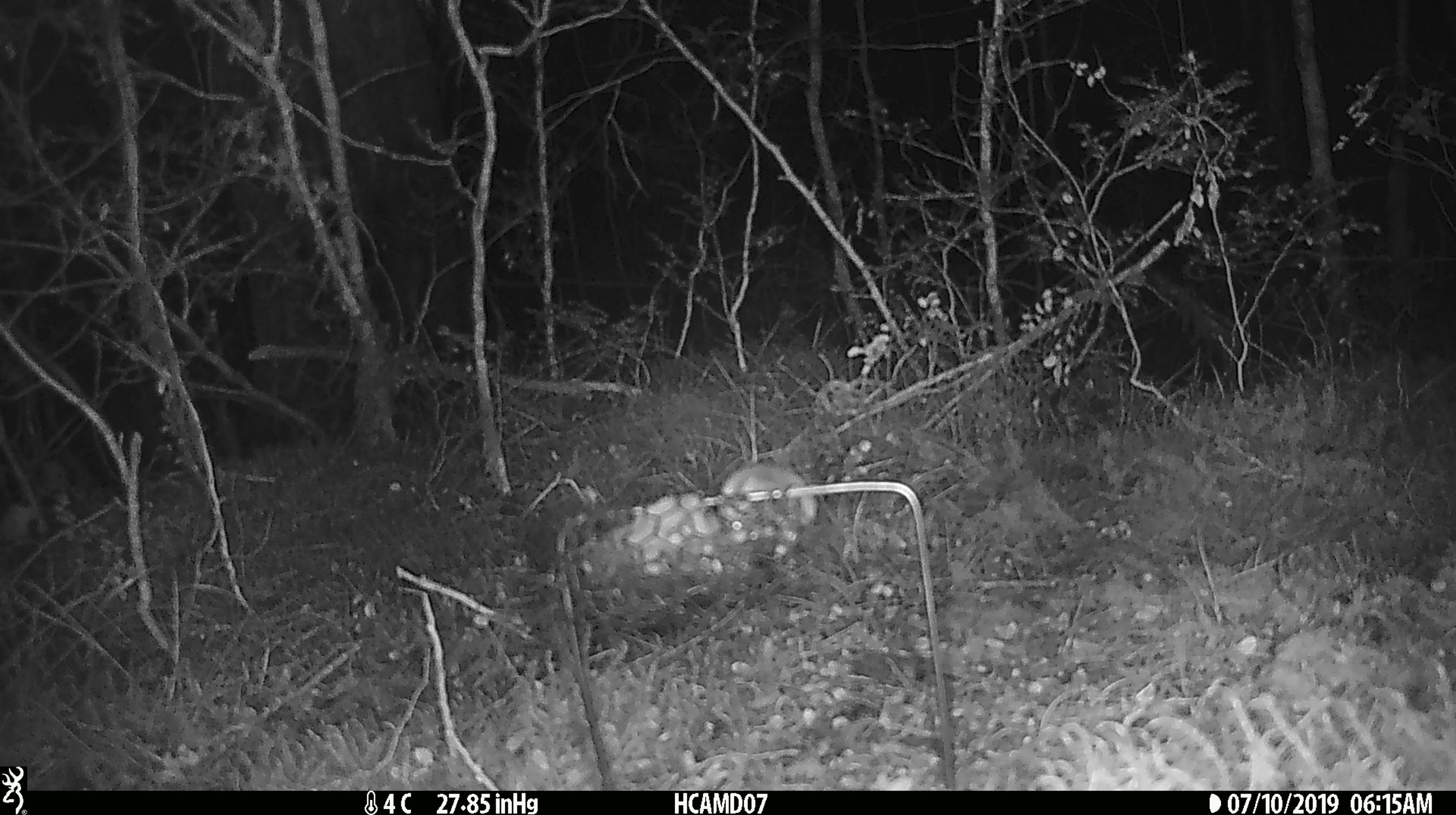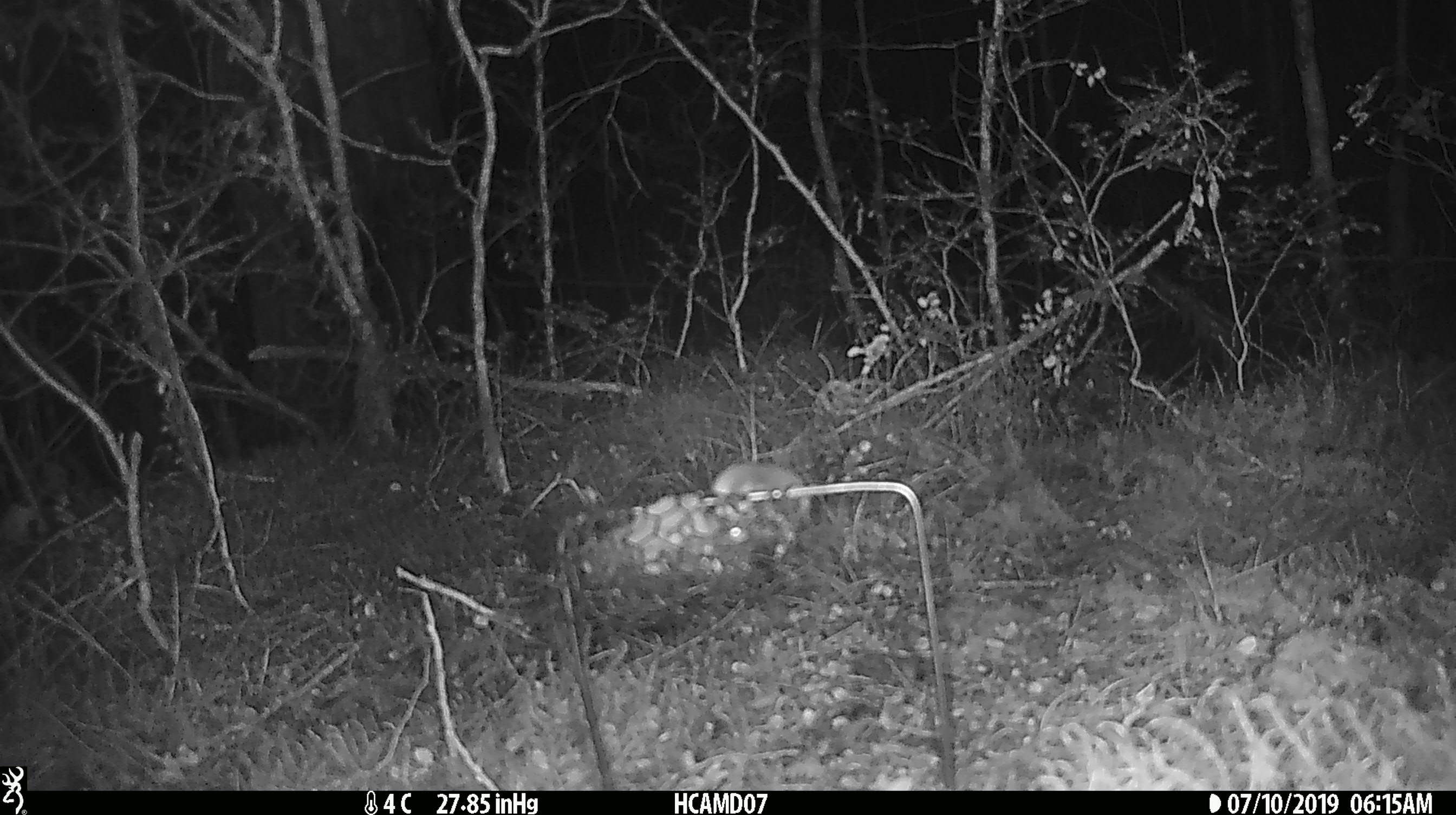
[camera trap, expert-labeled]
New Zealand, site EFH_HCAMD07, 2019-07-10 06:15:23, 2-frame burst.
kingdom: Animalia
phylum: Chordata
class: Mammalia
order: Rodentia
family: Muridae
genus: Mus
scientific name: Mus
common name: mouse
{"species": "mouse (Mus)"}